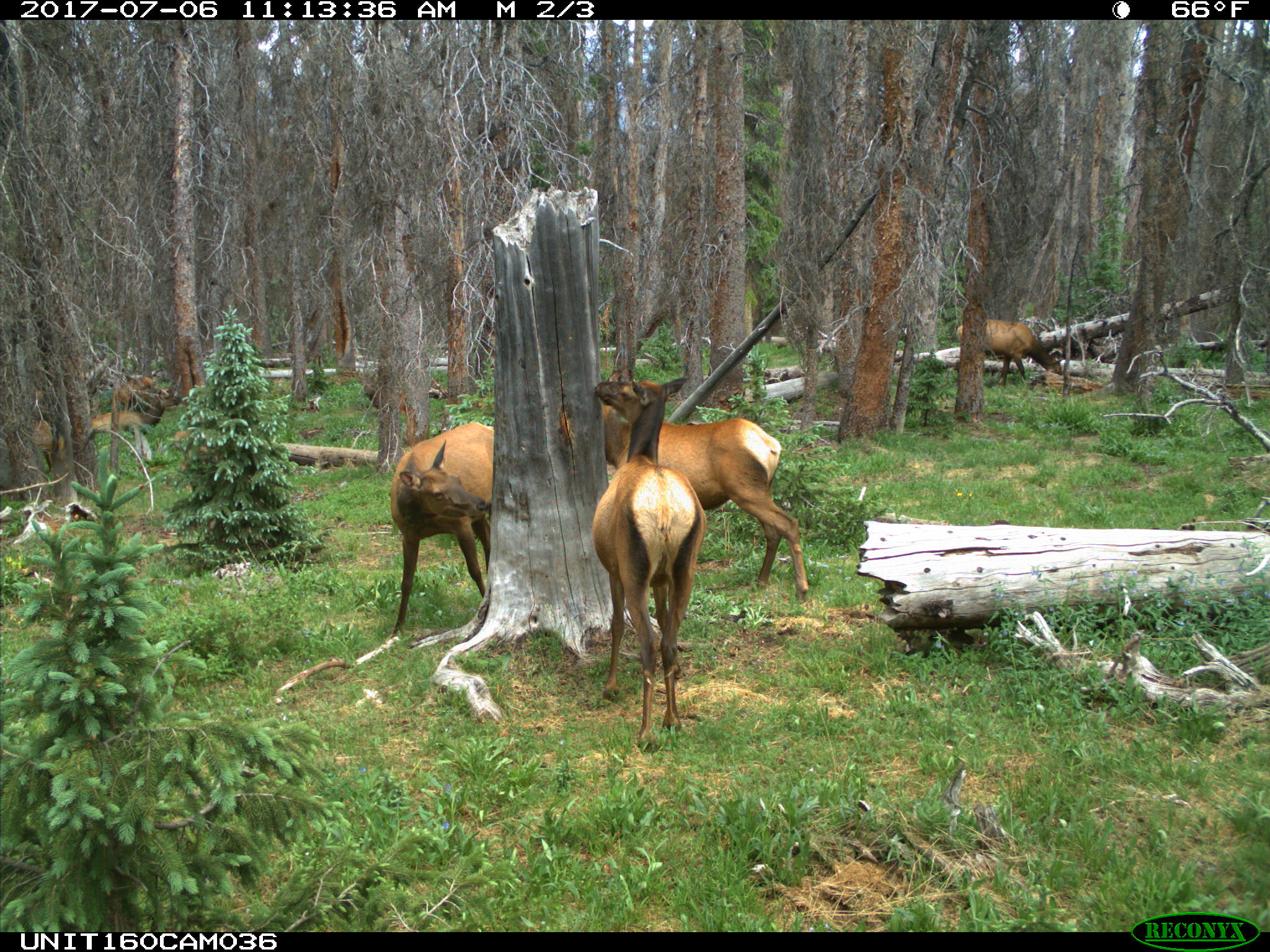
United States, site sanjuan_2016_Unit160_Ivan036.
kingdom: Animalia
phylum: Chordata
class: Mammalia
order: Artiodactyla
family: Cervidae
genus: Cervus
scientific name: Cervus elaphus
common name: red deer